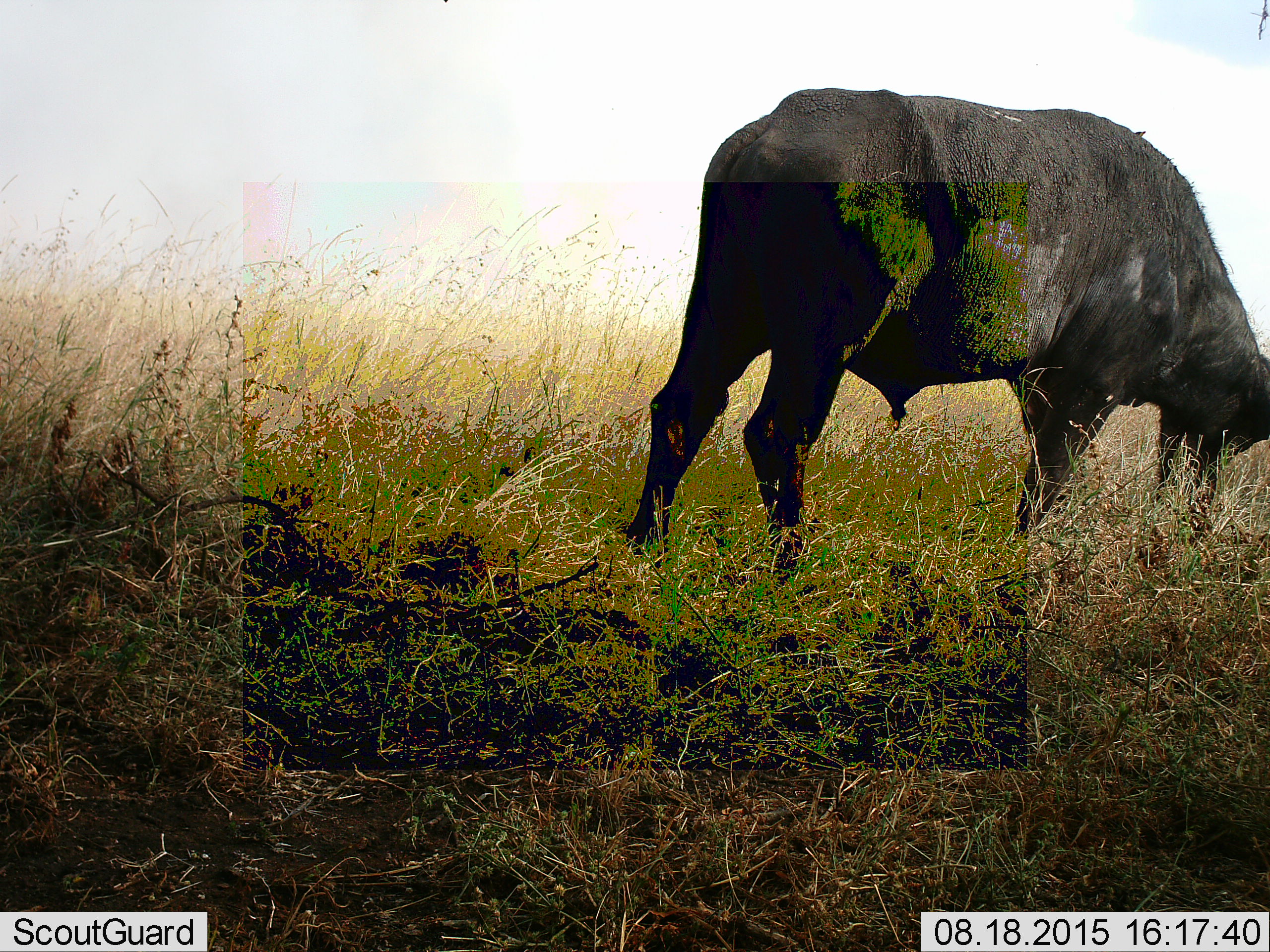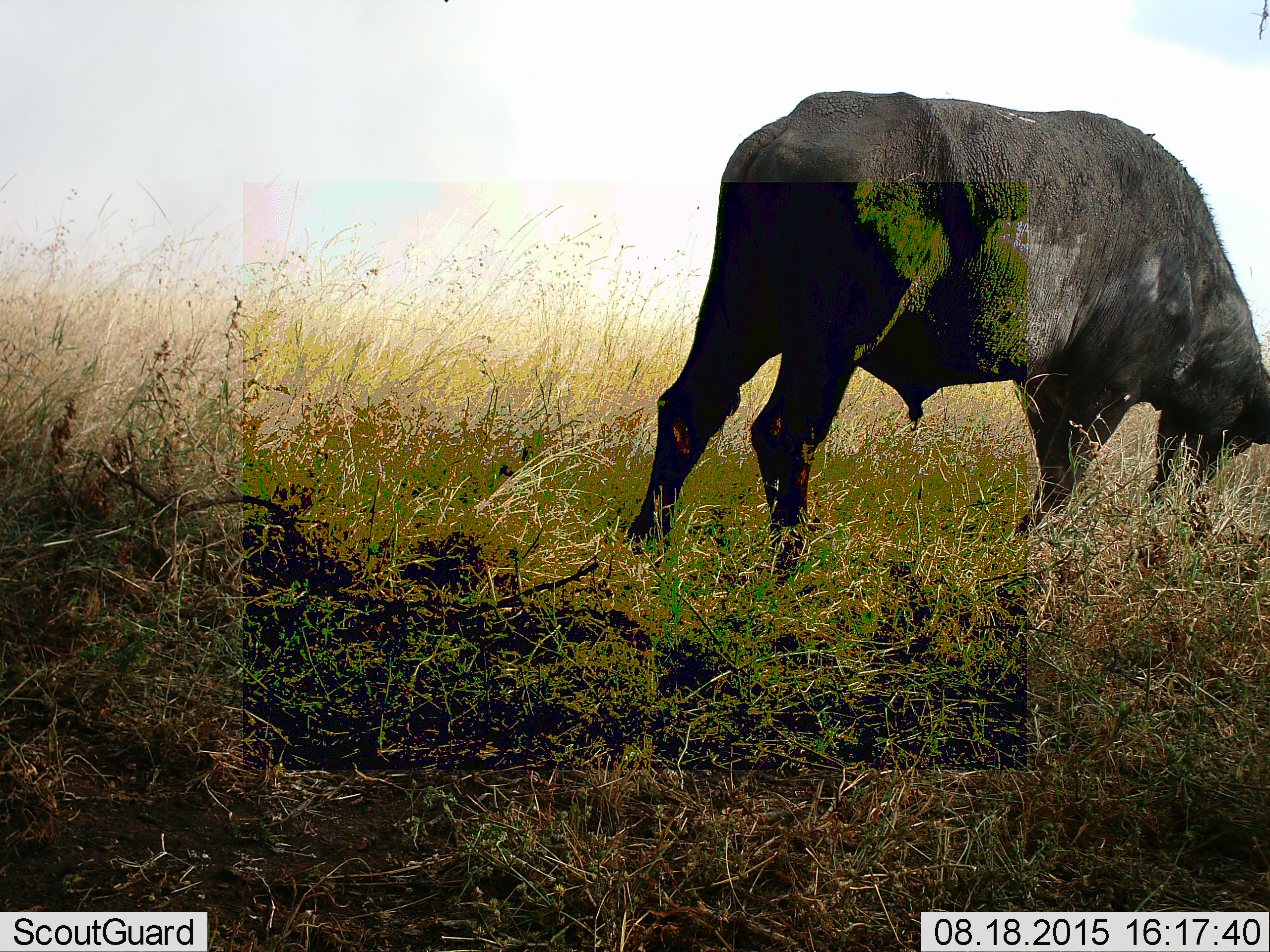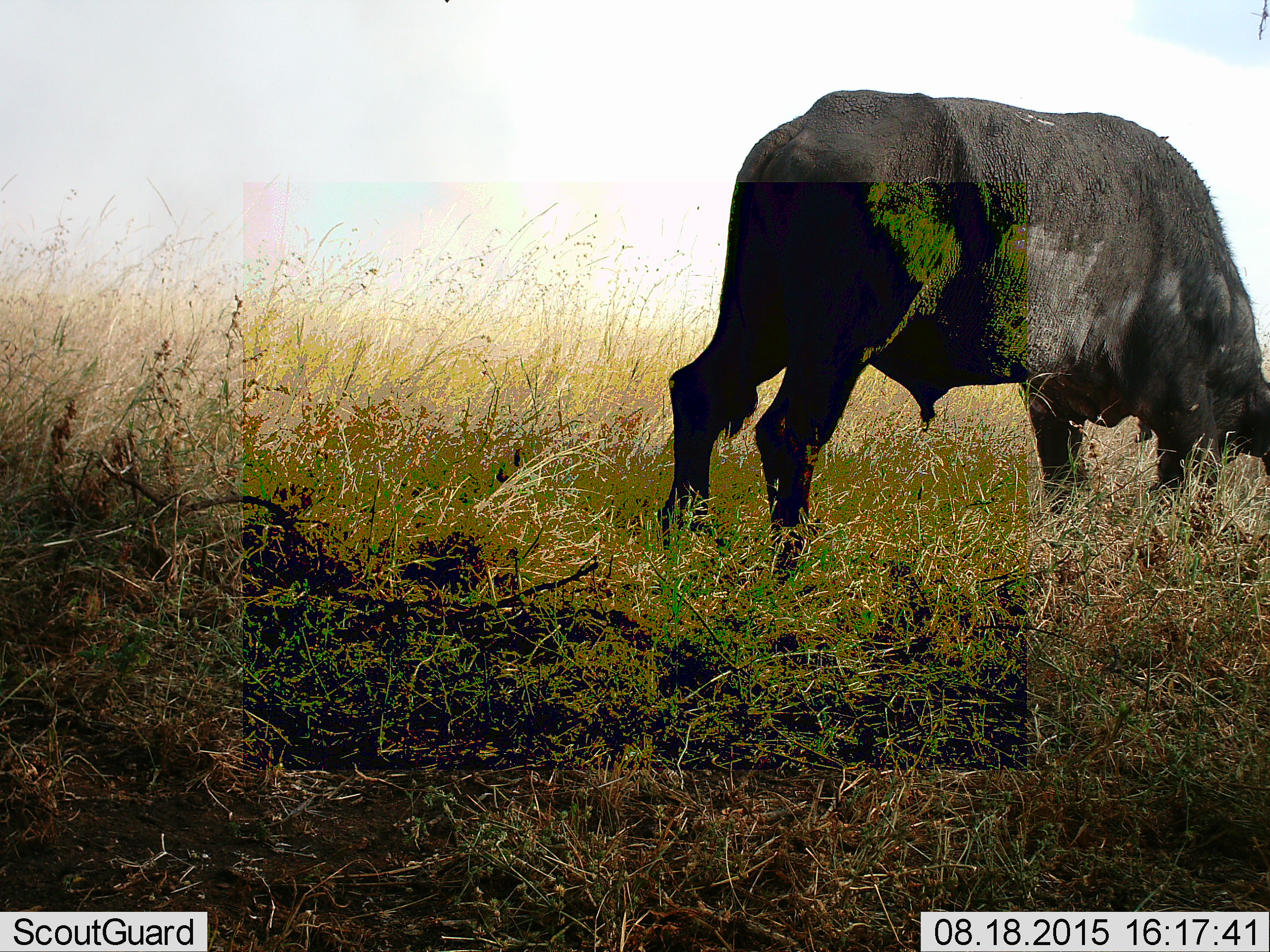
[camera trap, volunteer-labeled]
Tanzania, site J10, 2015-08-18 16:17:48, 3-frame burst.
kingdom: Animalia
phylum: Chordata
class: Mammalia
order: Artiodactyla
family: Bovidae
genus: Syncerus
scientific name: Syncerus caffer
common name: cape buffalo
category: buffalo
Buffalo (cape buffalo) (Syncerus caffer), count 1. Behavior (volunteer vote fractions): standing 33%, resting 0%, moving 11%, interacting 0%. Young present (vote fraction): 0%. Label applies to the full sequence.